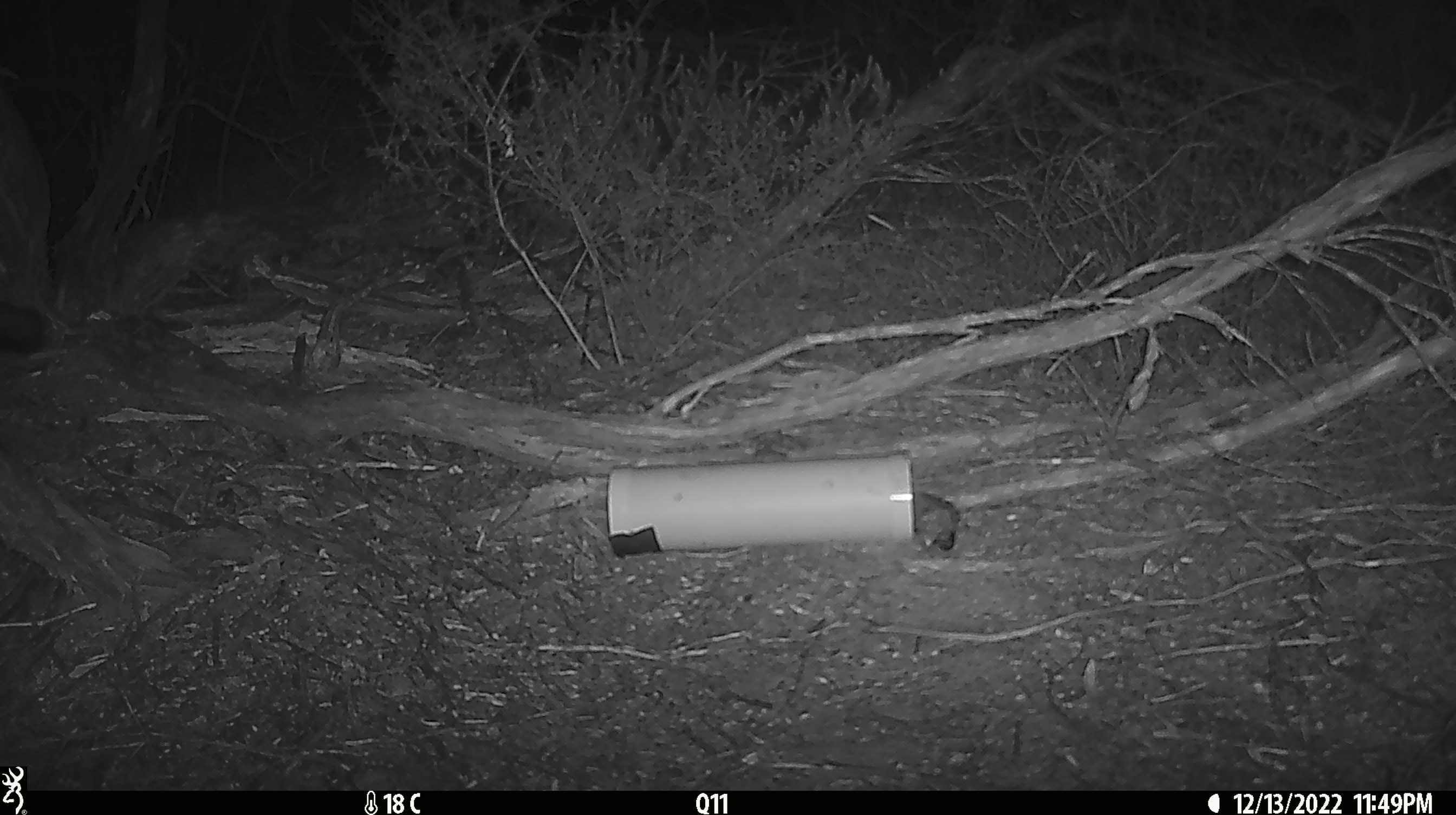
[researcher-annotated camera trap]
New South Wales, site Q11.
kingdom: Animalia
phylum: Chordata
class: Mammalia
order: Carnivora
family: Canidae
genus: Vulpes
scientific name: Vulpes vulpes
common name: red fox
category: fox